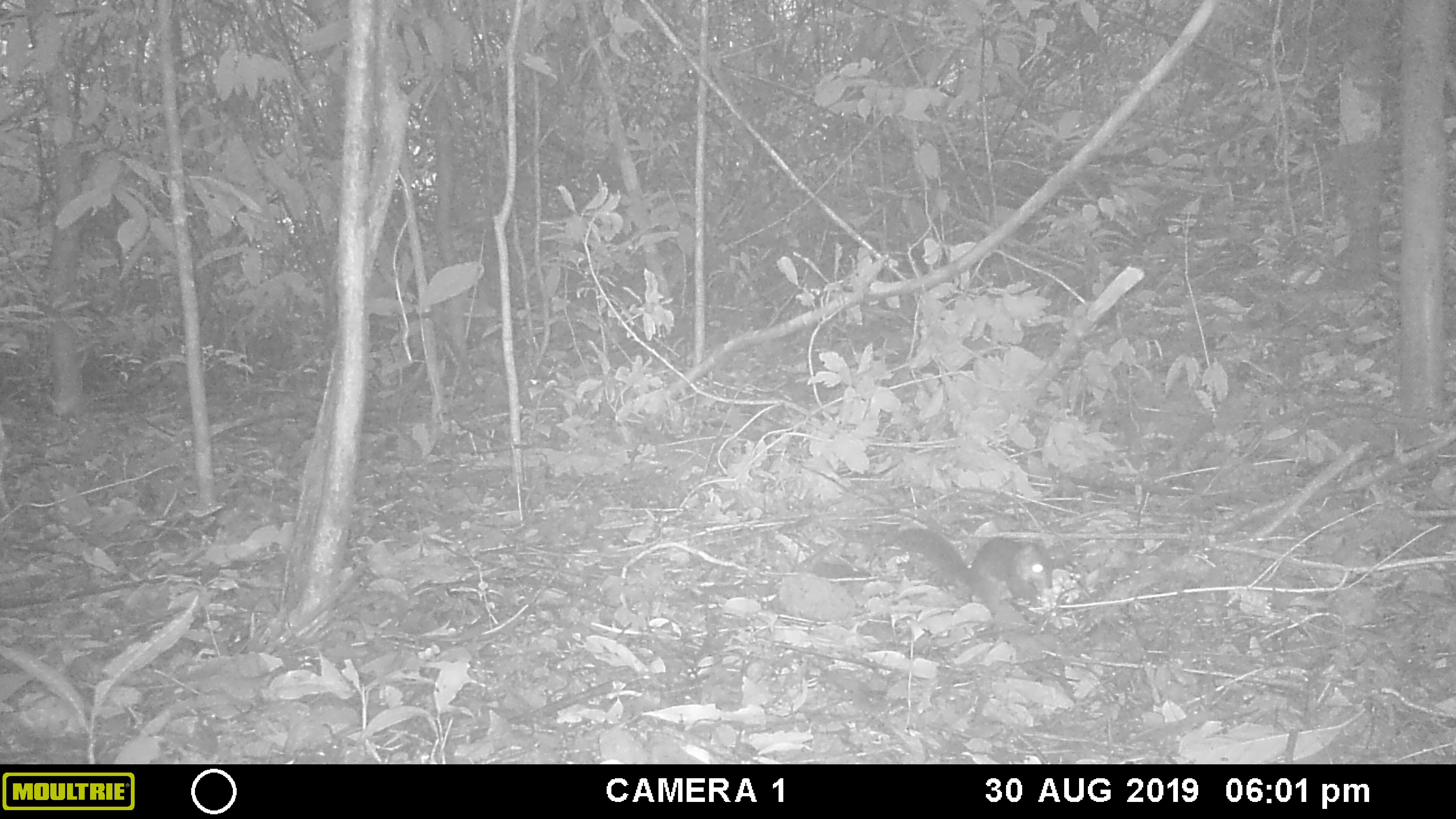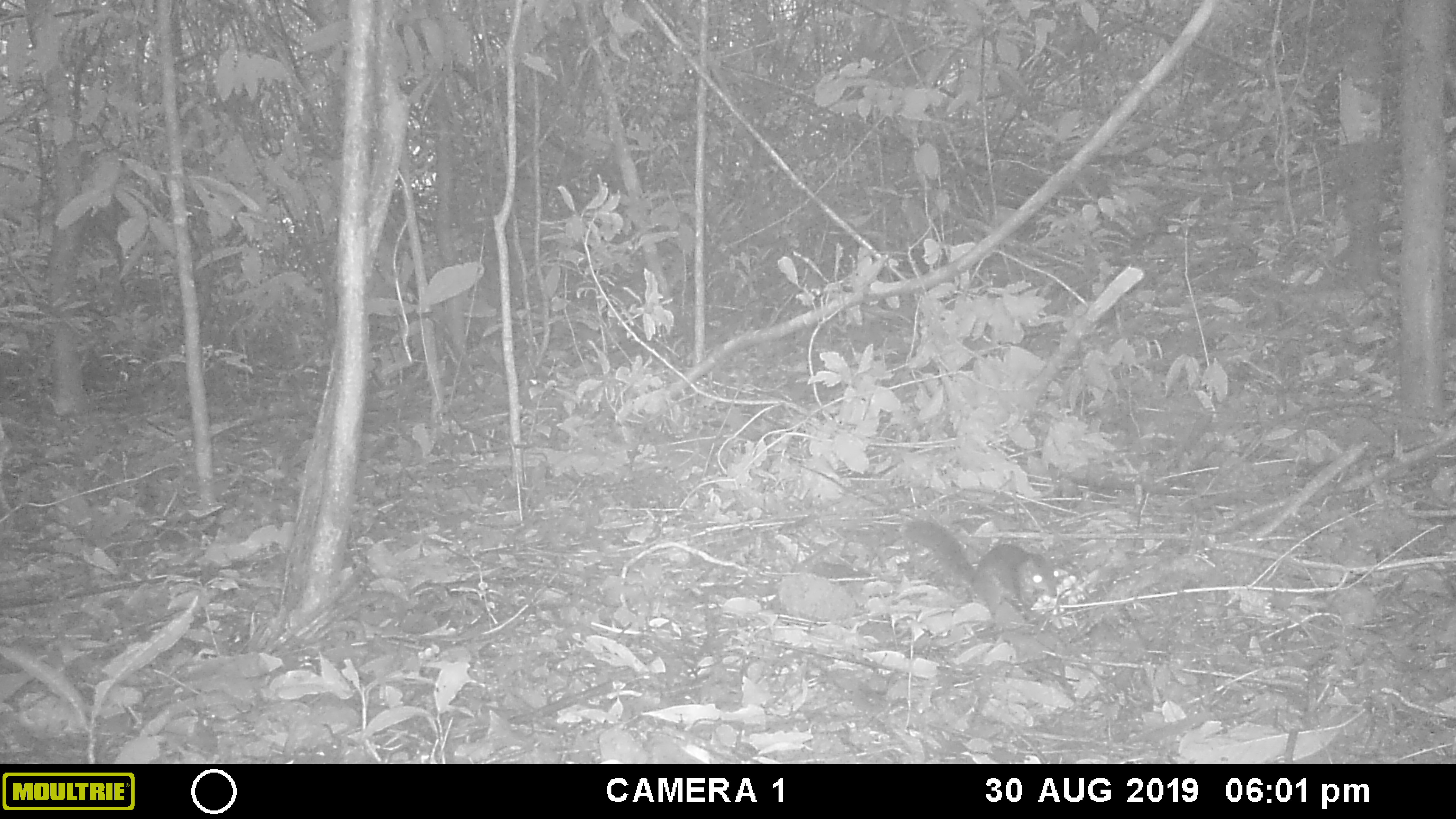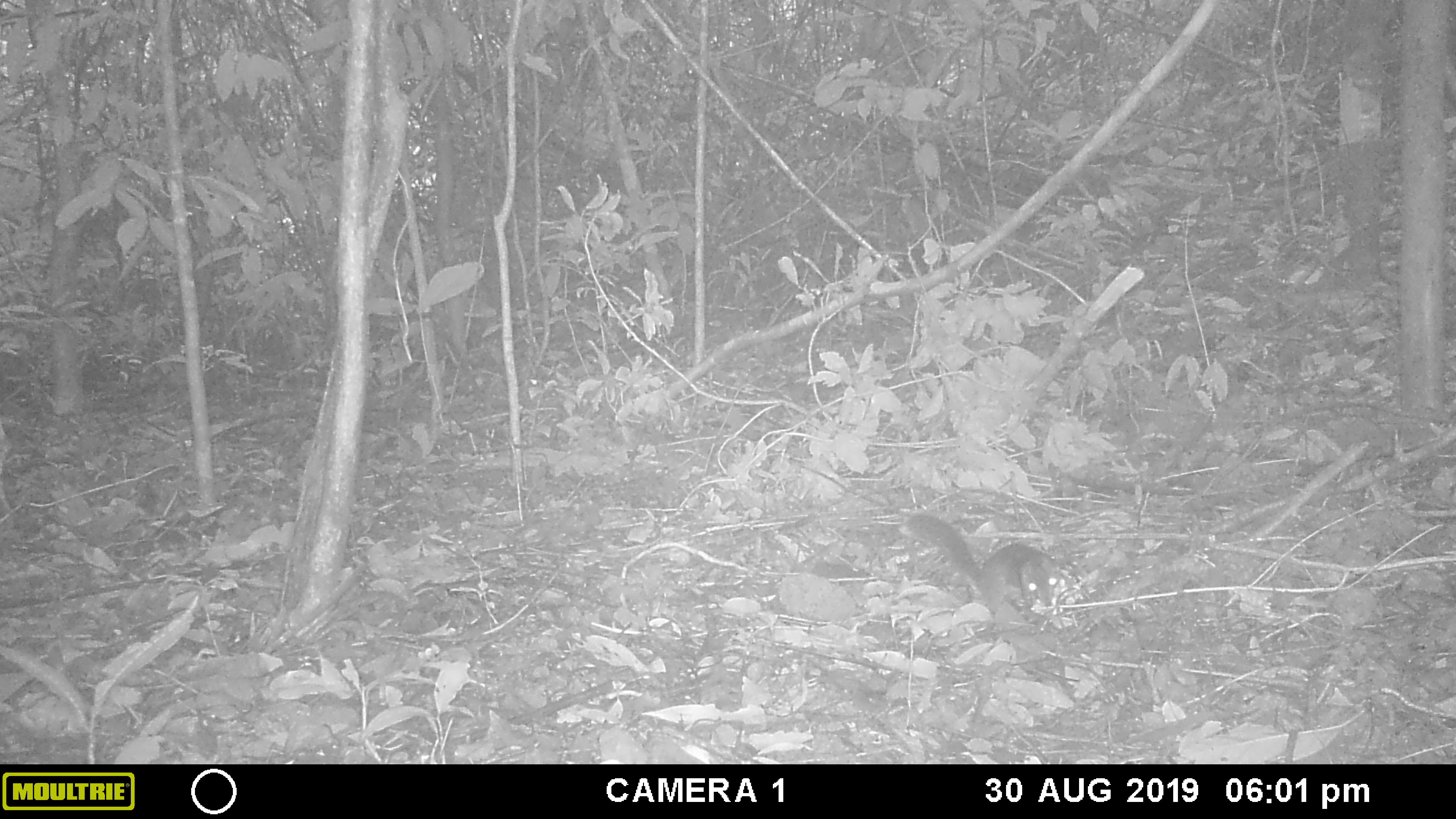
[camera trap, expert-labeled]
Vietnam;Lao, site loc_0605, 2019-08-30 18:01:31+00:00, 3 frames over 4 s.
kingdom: Animalia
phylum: Chordata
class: Mammalia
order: Rodentia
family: Sciuridae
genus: Dremomys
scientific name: Dremomys rufigenis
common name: red-cheeked squirrel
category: red cheeked squirrel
Red cheeked squirrel (red-cheeked squirrel) (Dremomys rufigenis). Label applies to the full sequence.